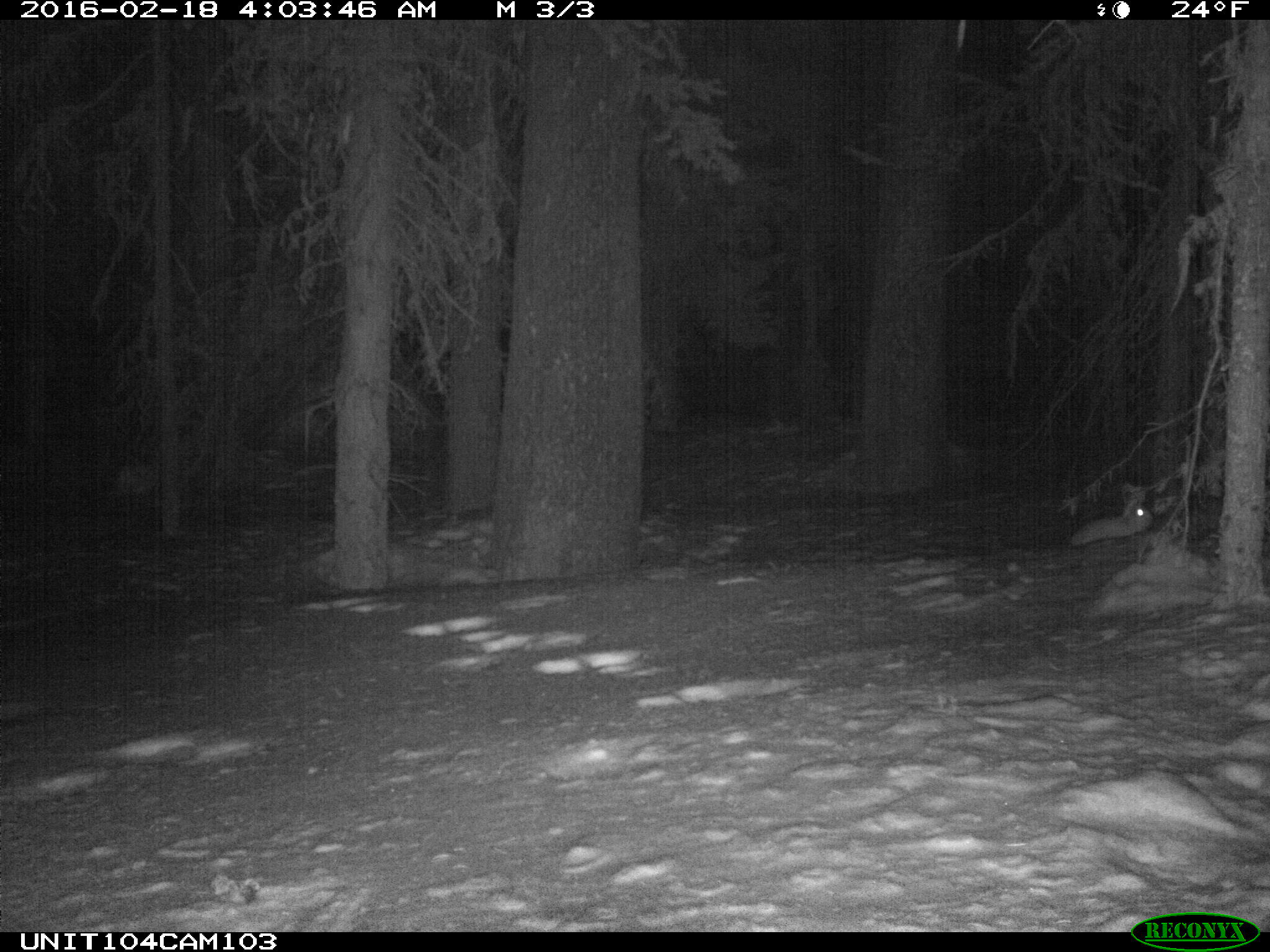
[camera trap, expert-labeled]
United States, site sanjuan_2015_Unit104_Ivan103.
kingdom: Animalia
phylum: Chordata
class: Mammalia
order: Lagomorpha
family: Leporidae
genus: Lepus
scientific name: Lepus americanus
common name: snowshoe hare